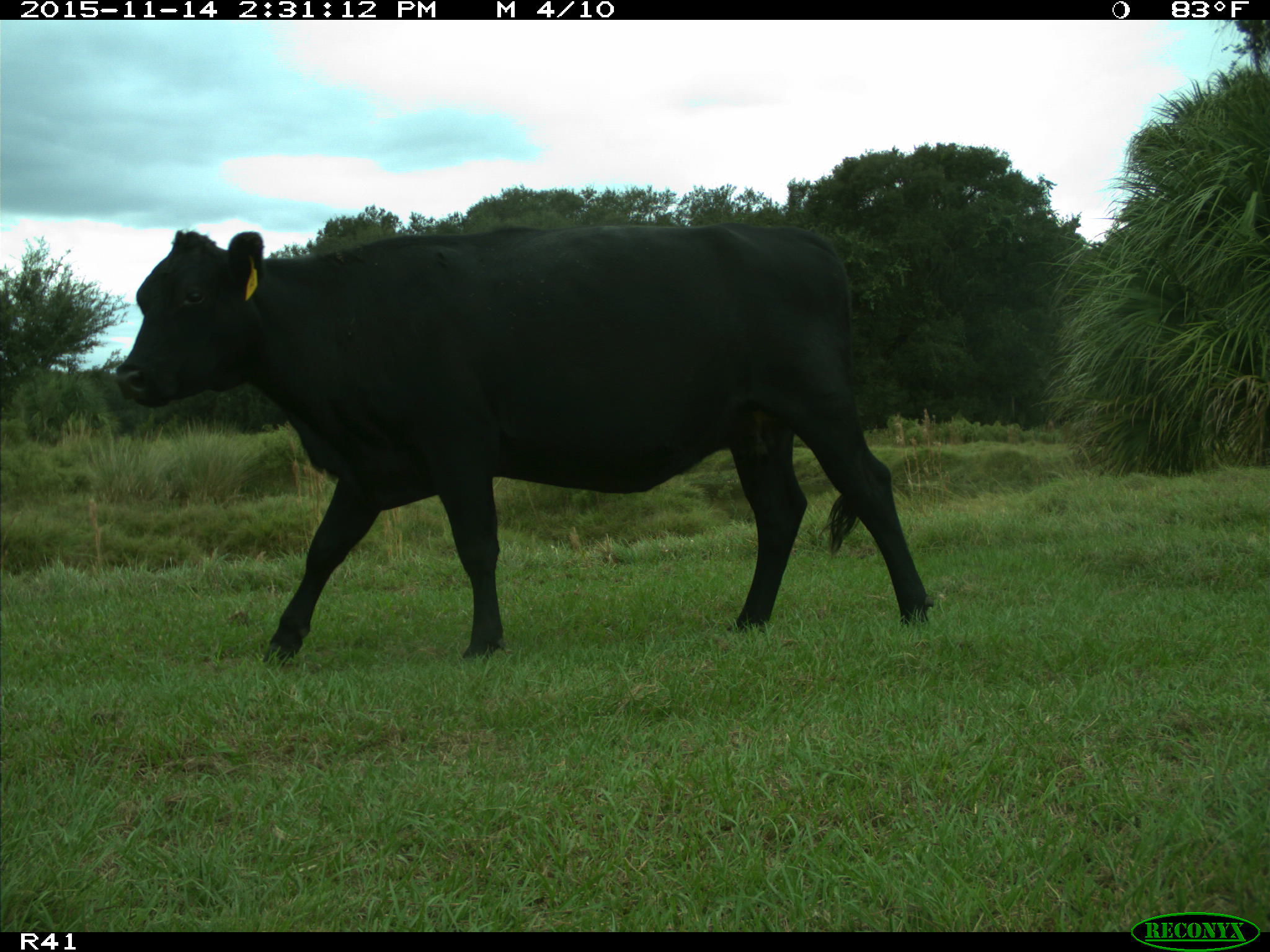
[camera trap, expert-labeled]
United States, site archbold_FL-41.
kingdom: Animalia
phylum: Chordata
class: Mammalia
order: Artiodactyla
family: Bovidae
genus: Bos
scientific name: Bos taurus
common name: domestic cow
Bos taurus (domestic cow).